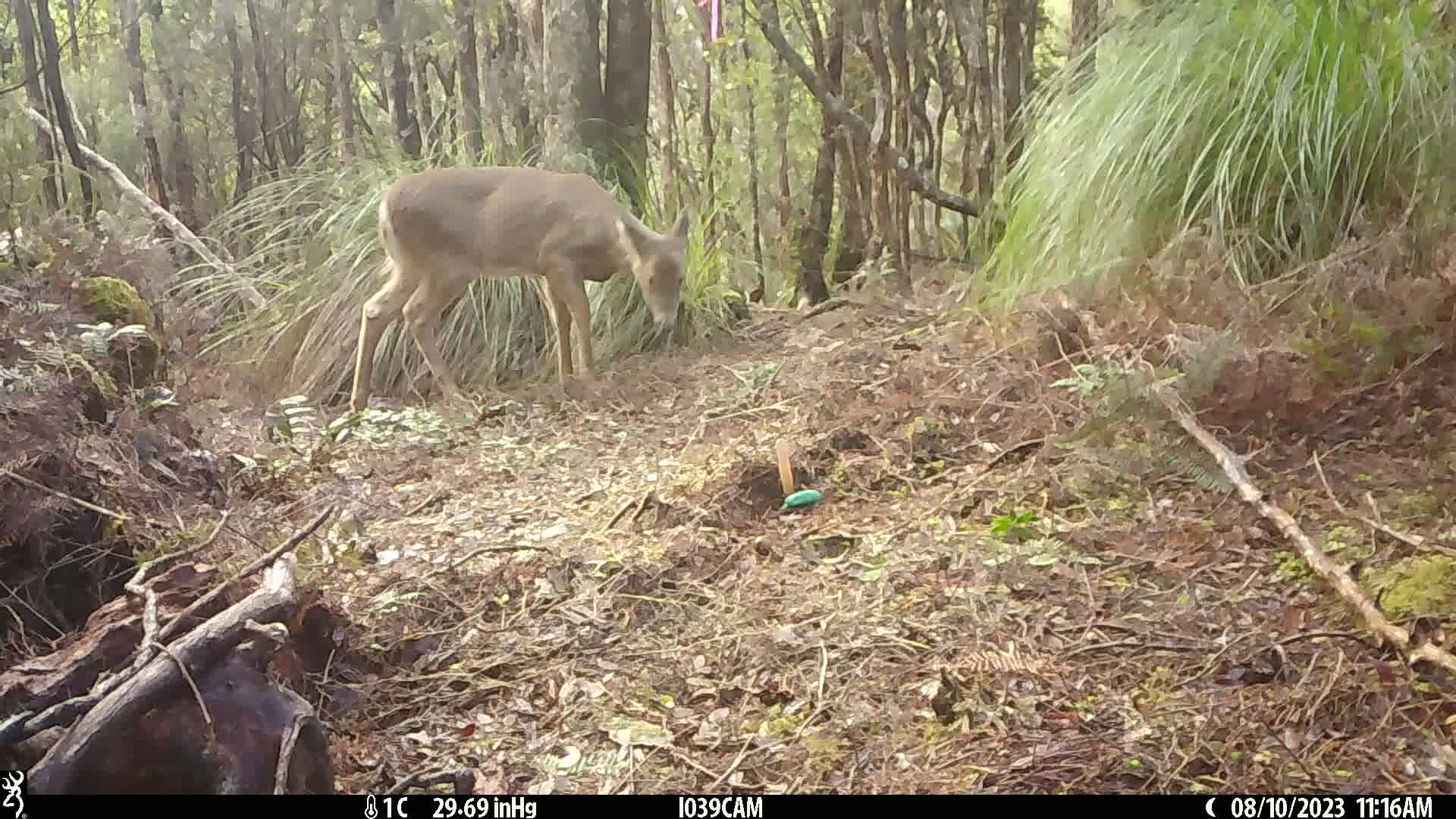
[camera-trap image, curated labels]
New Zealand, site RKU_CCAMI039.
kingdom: Animalia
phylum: Chordata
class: Mammalia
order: Artiodactyla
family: Cervidae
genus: Odocoileus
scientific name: Odocoileus virginianus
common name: white-tailed deer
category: white tailed deer